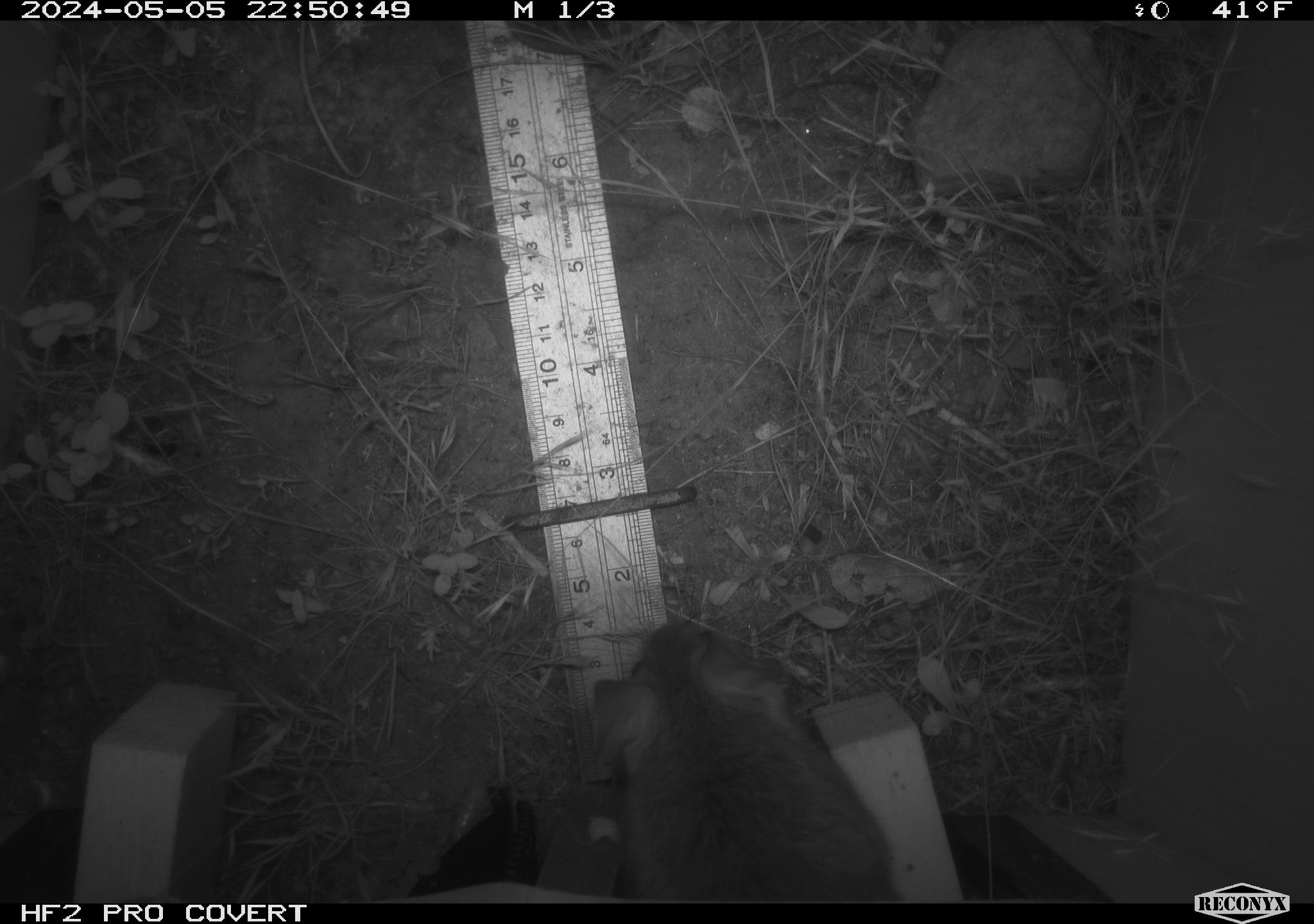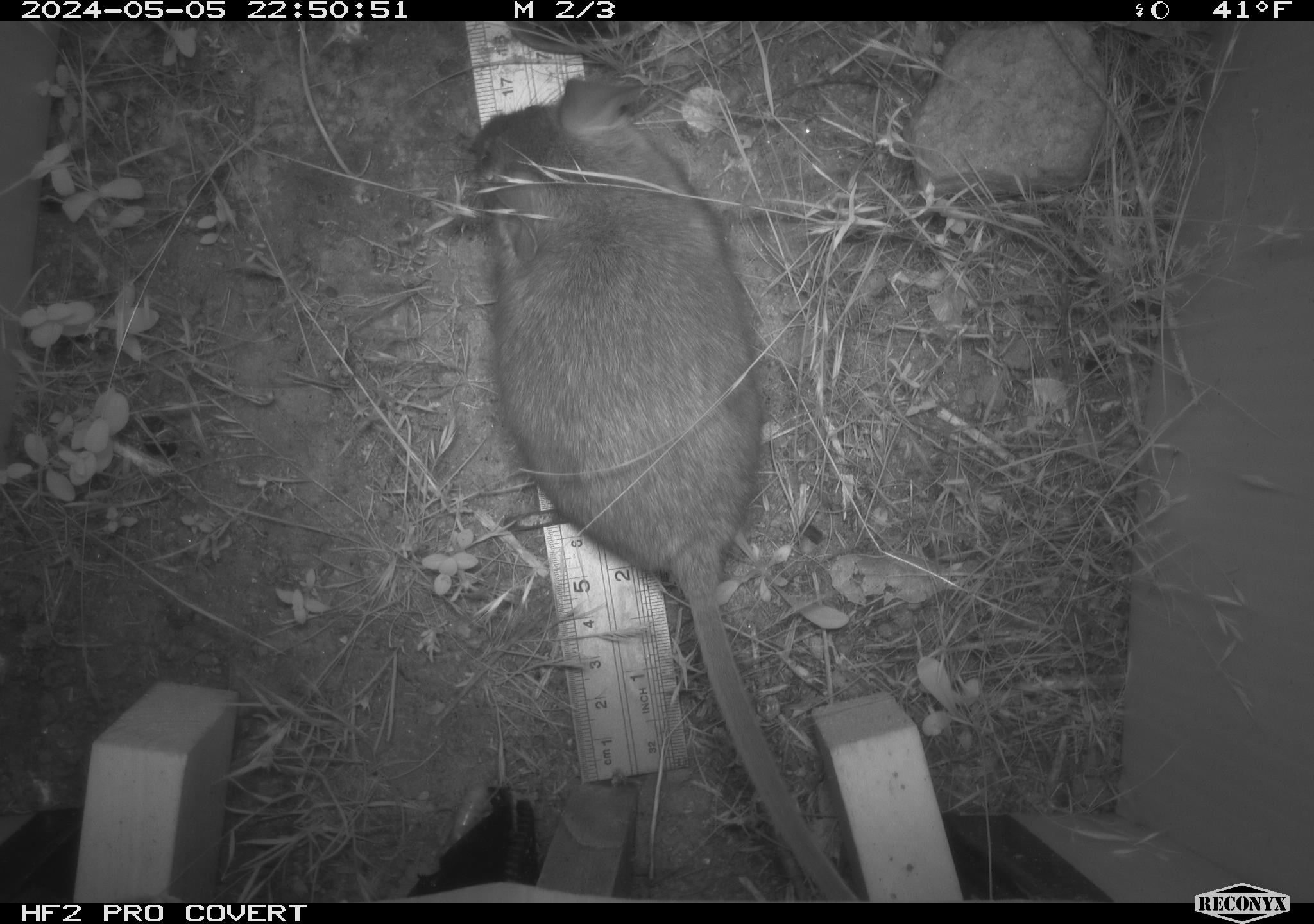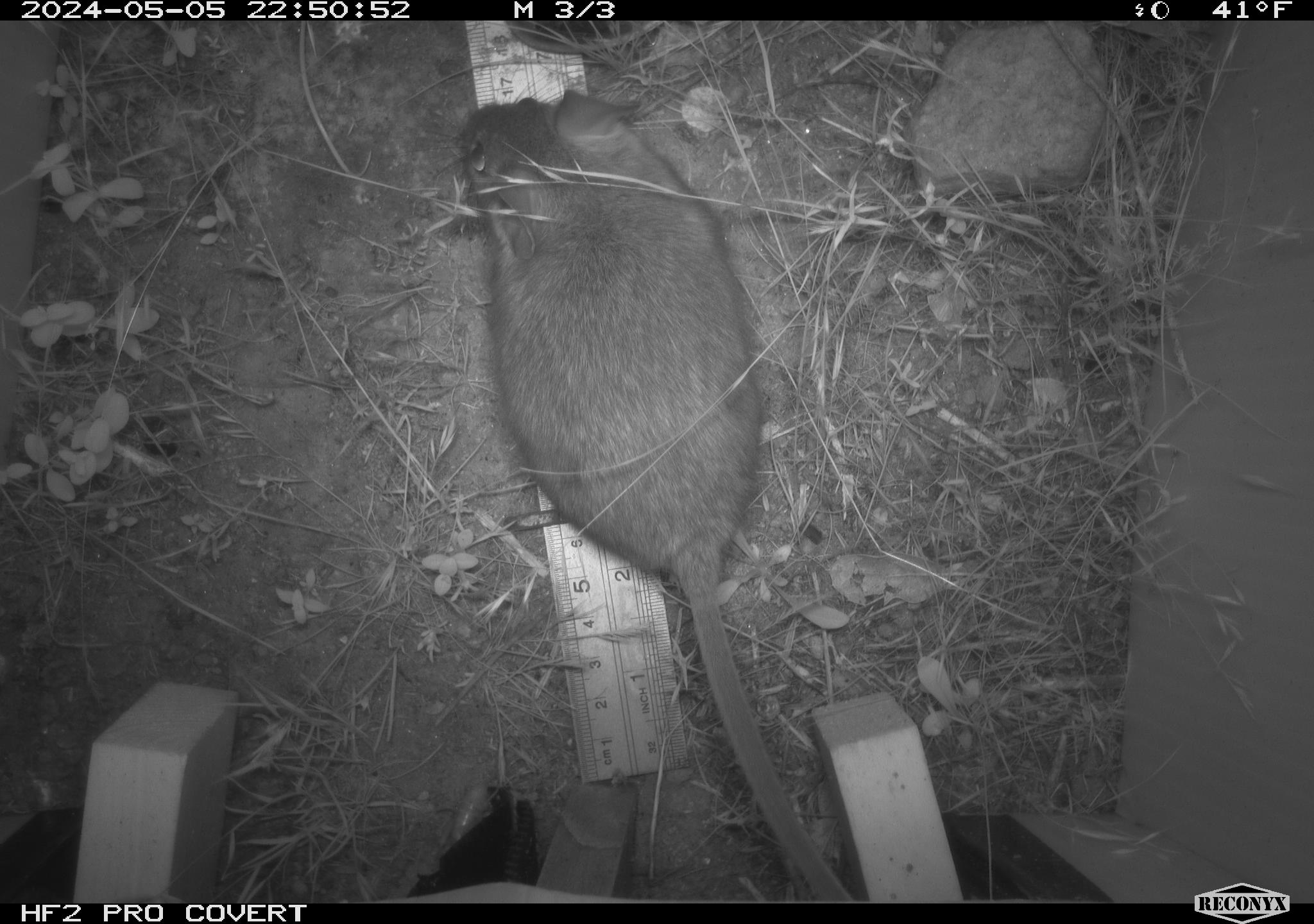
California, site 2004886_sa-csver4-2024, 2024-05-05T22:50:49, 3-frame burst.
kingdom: Animalia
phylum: Chordata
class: Mammalia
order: Rodentia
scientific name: Rodentia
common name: woodrat or rat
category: woodrat or rat species